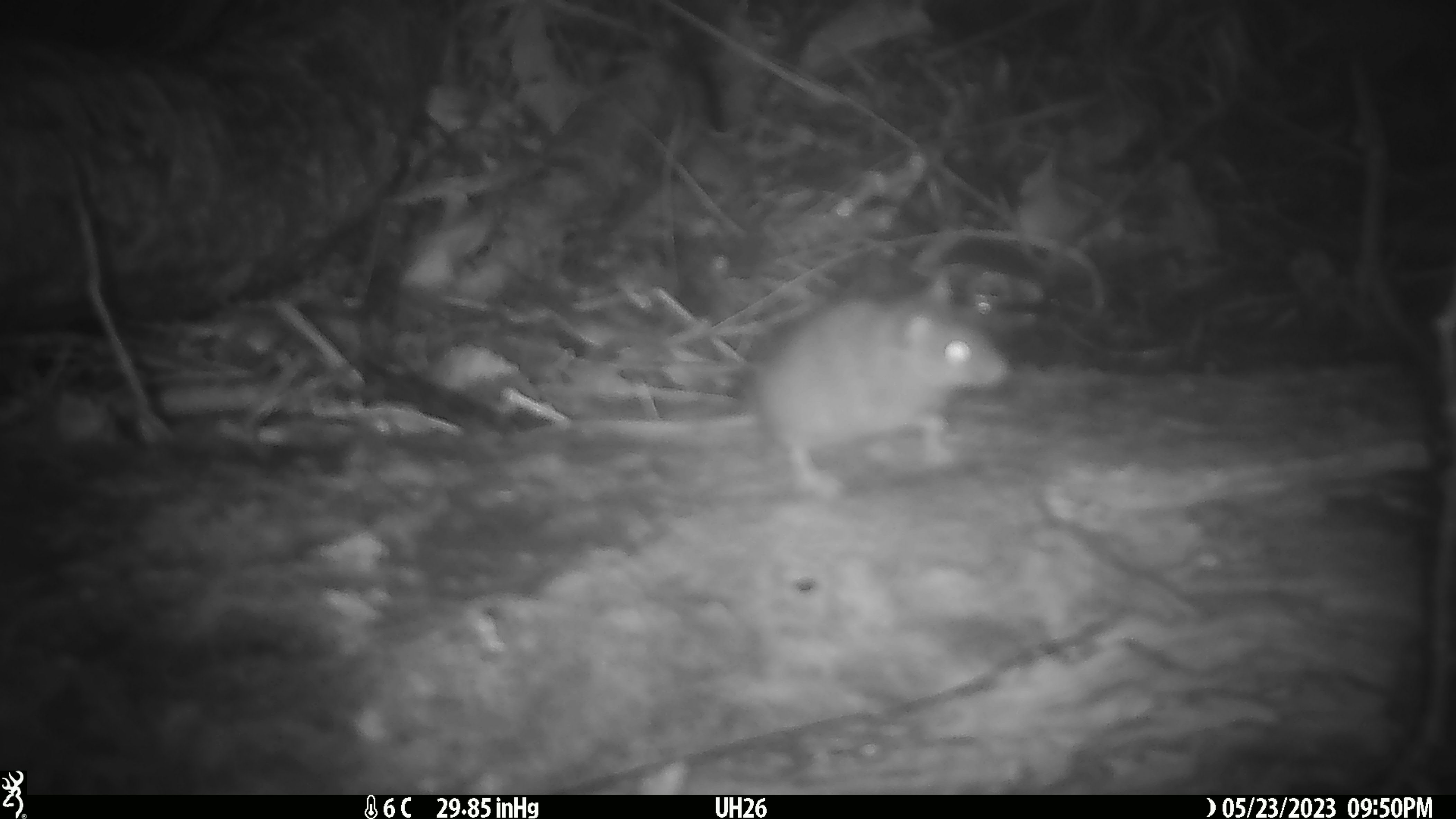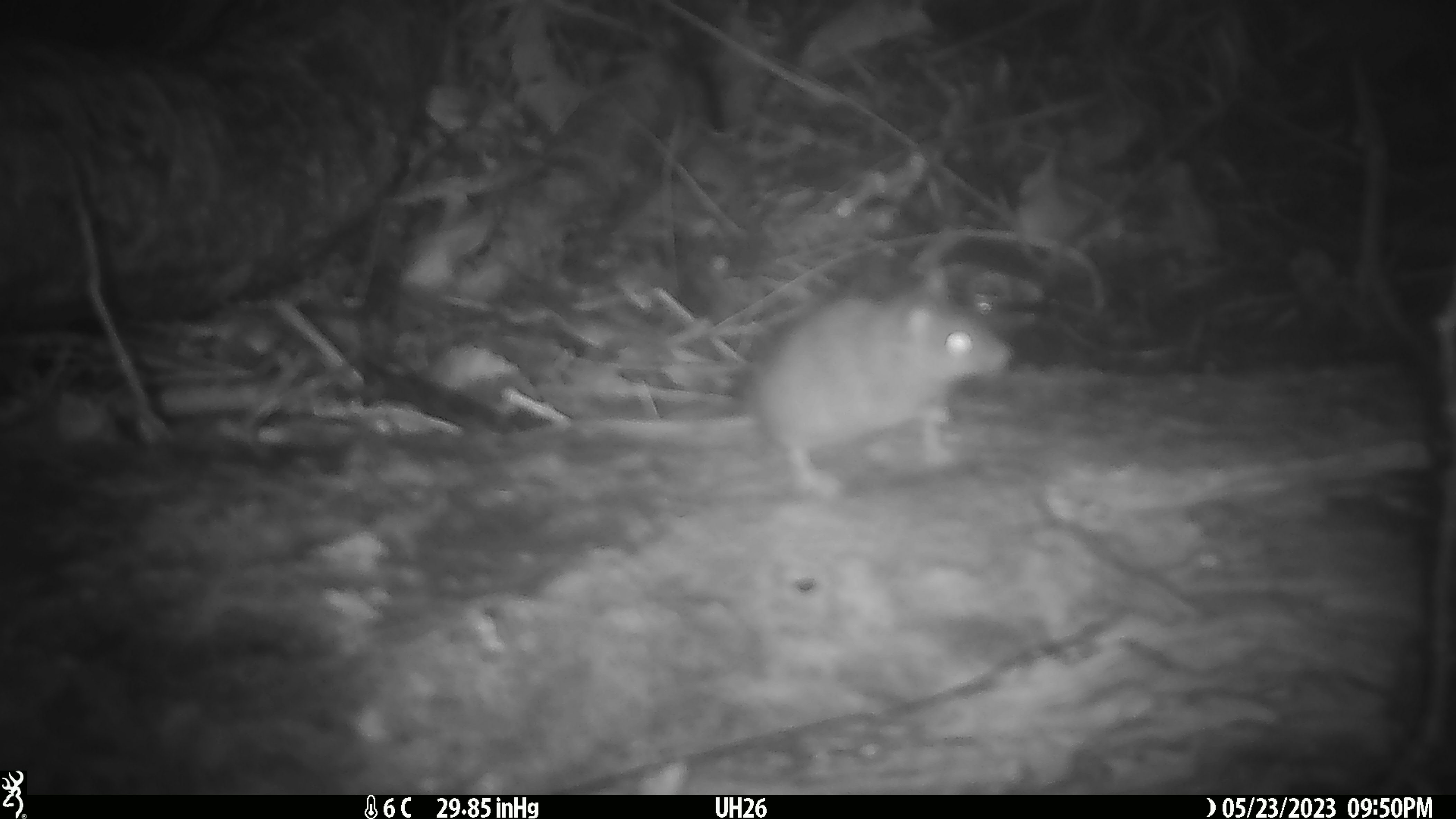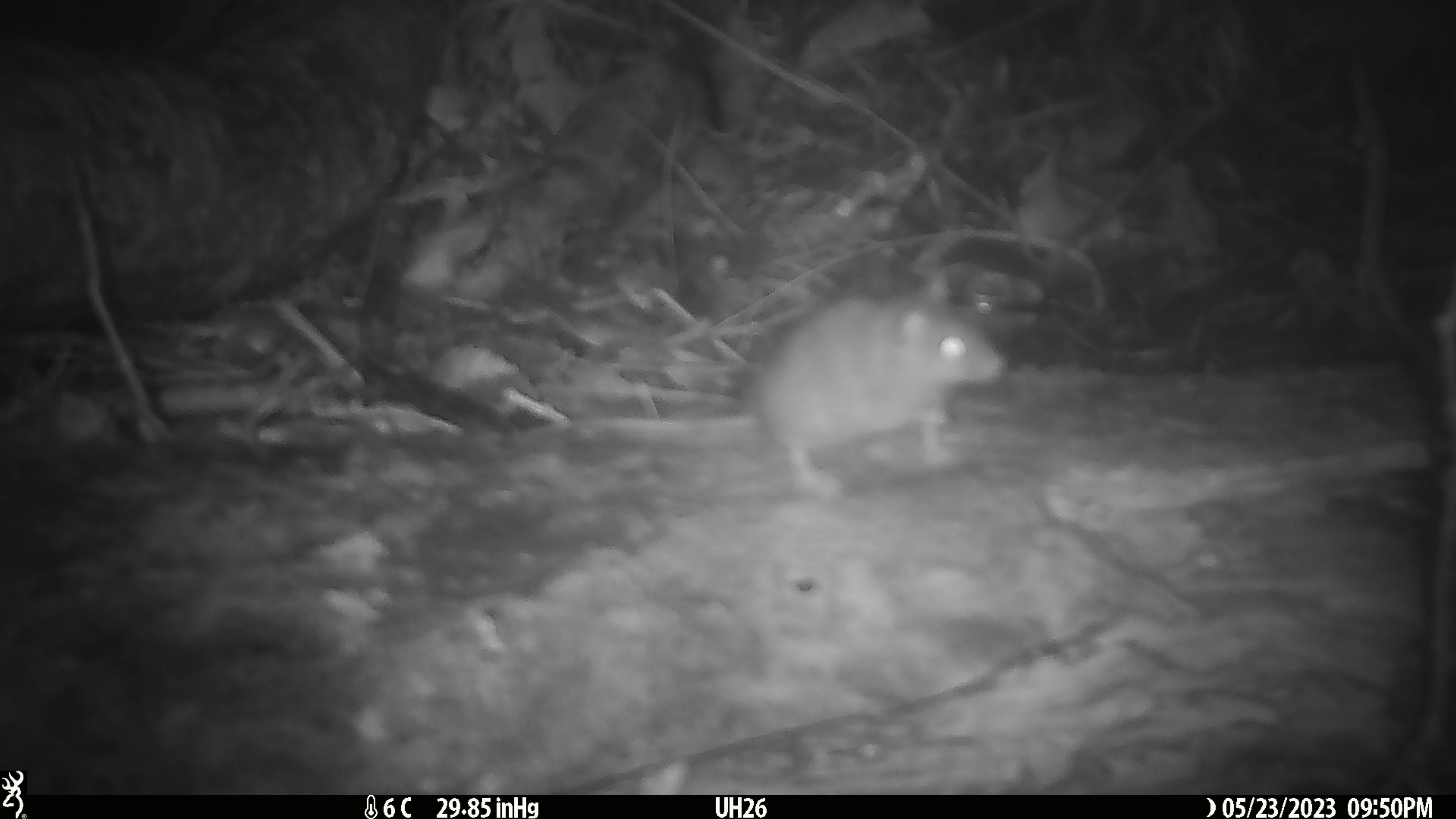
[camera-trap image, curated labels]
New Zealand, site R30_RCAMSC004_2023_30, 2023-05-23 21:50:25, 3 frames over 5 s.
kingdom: Animalia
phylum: Chordata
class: Mammalia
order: Rodentia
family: Muridae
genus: Mus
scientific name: Mus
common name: mouse